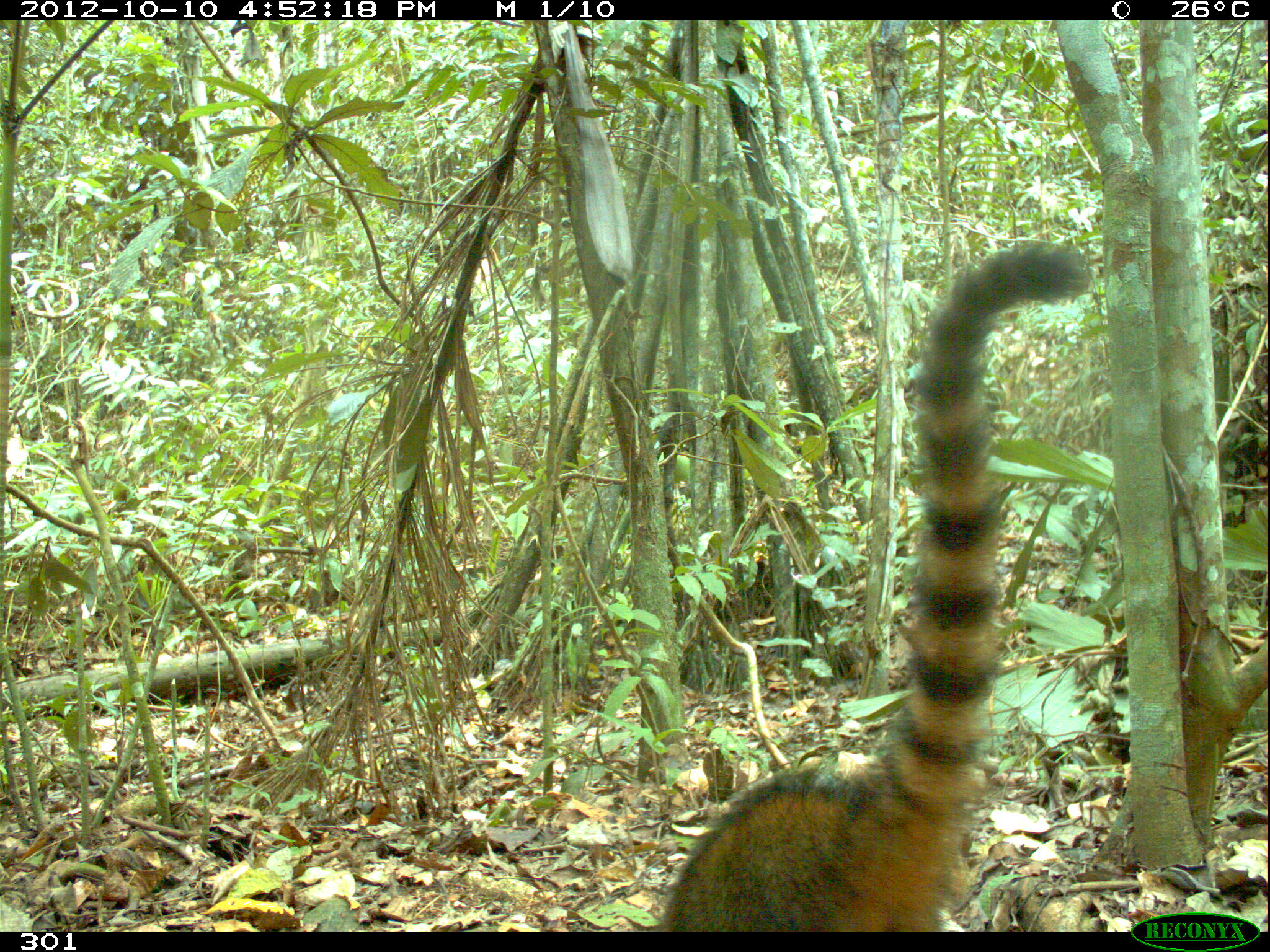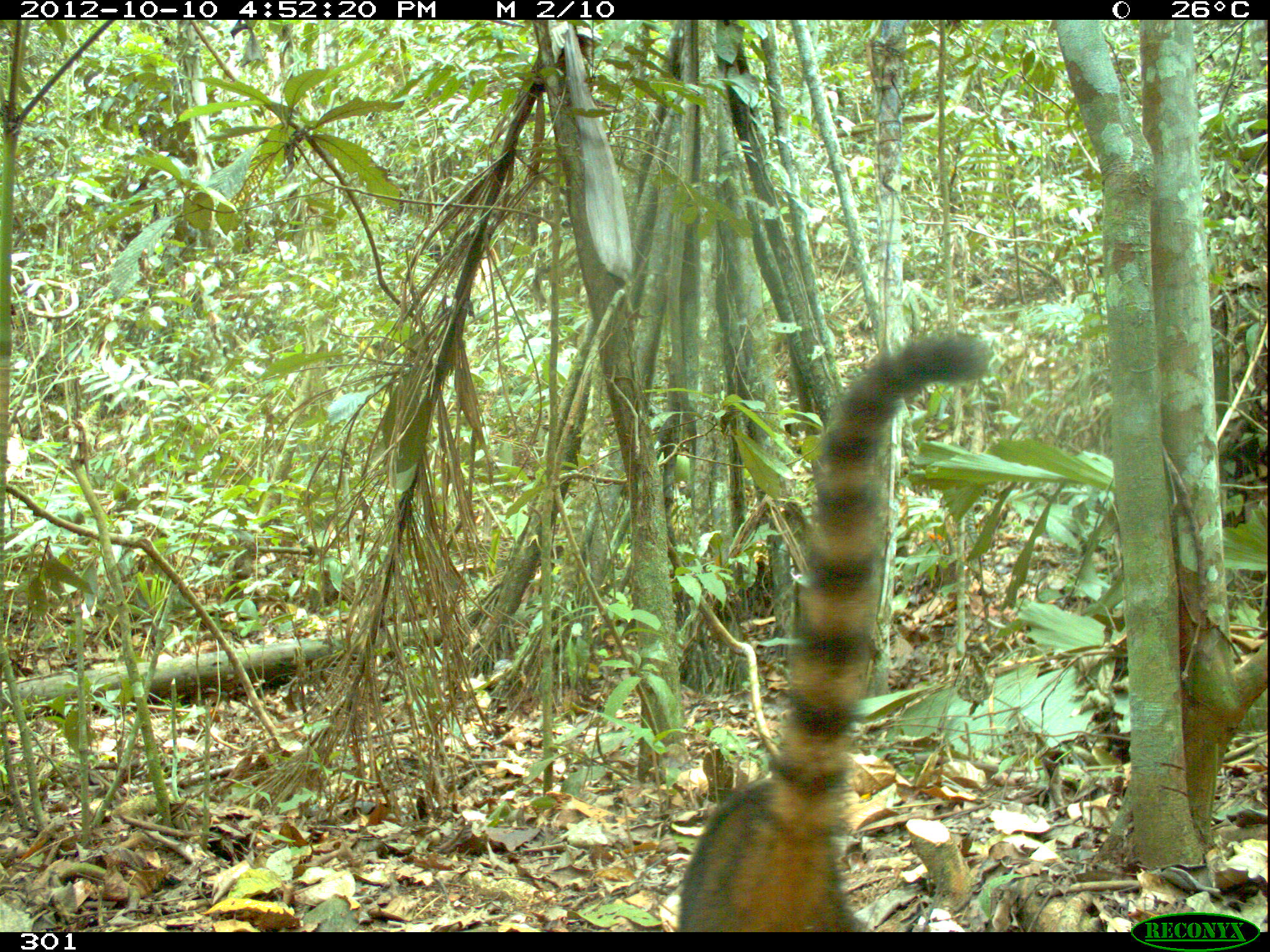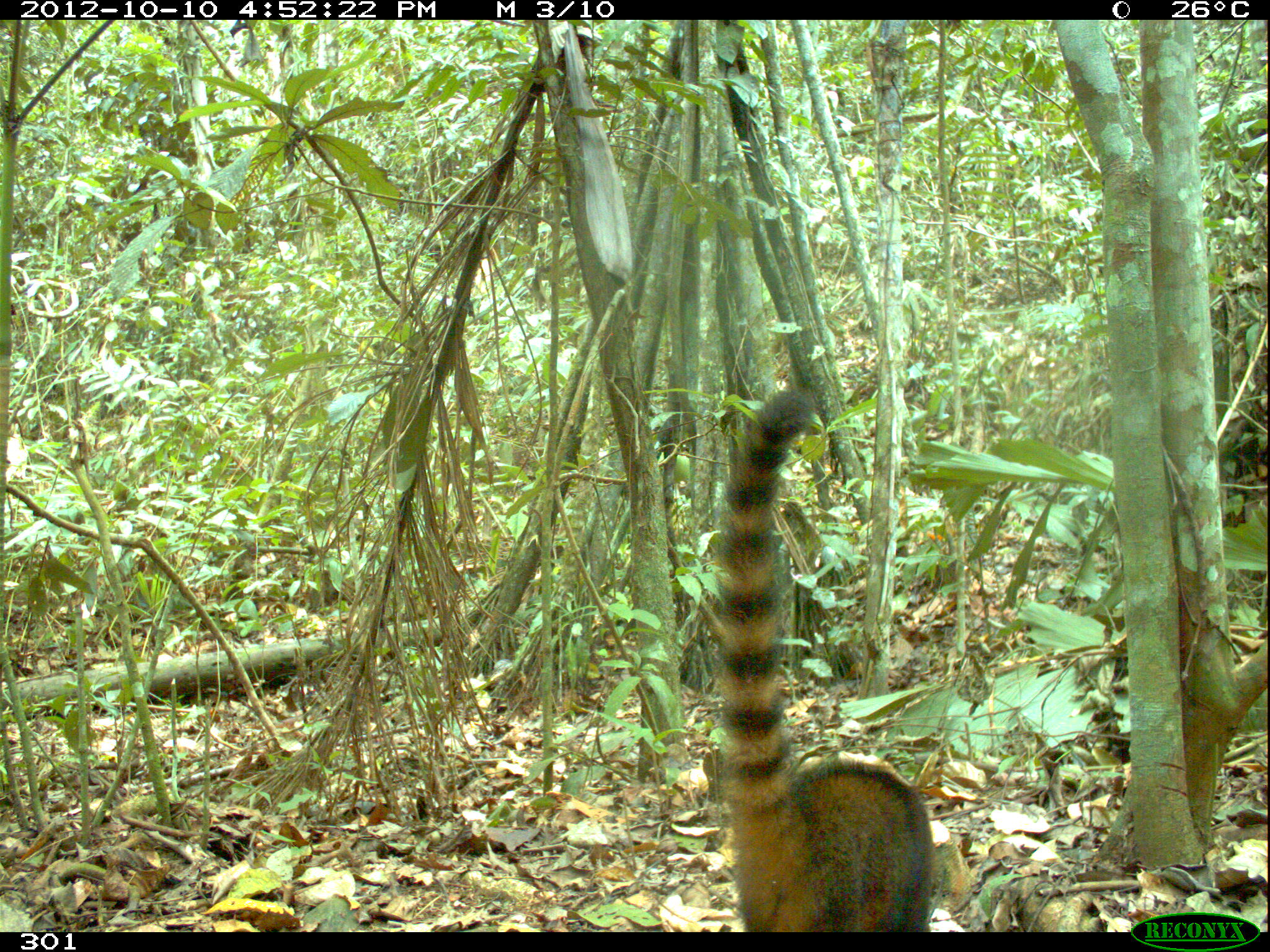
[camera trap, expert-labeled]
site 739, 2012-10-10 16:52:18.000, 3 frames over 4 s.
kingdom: Animalia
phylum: Chordata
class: Mammalia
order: Carnivora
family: Procyonidae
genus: Nasua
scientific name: Nasua nasua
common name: south american coati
Nasua nasua (south american coati).